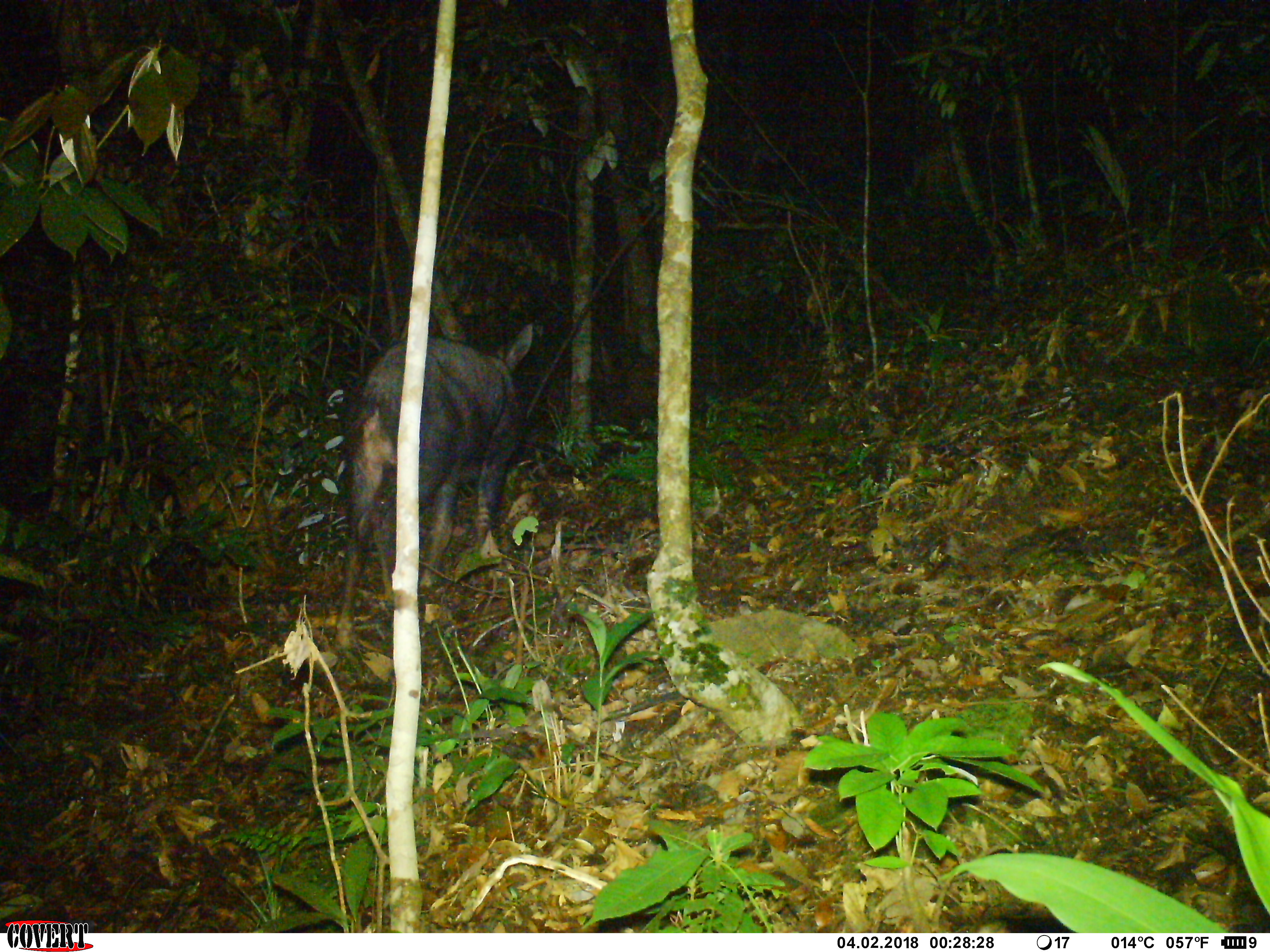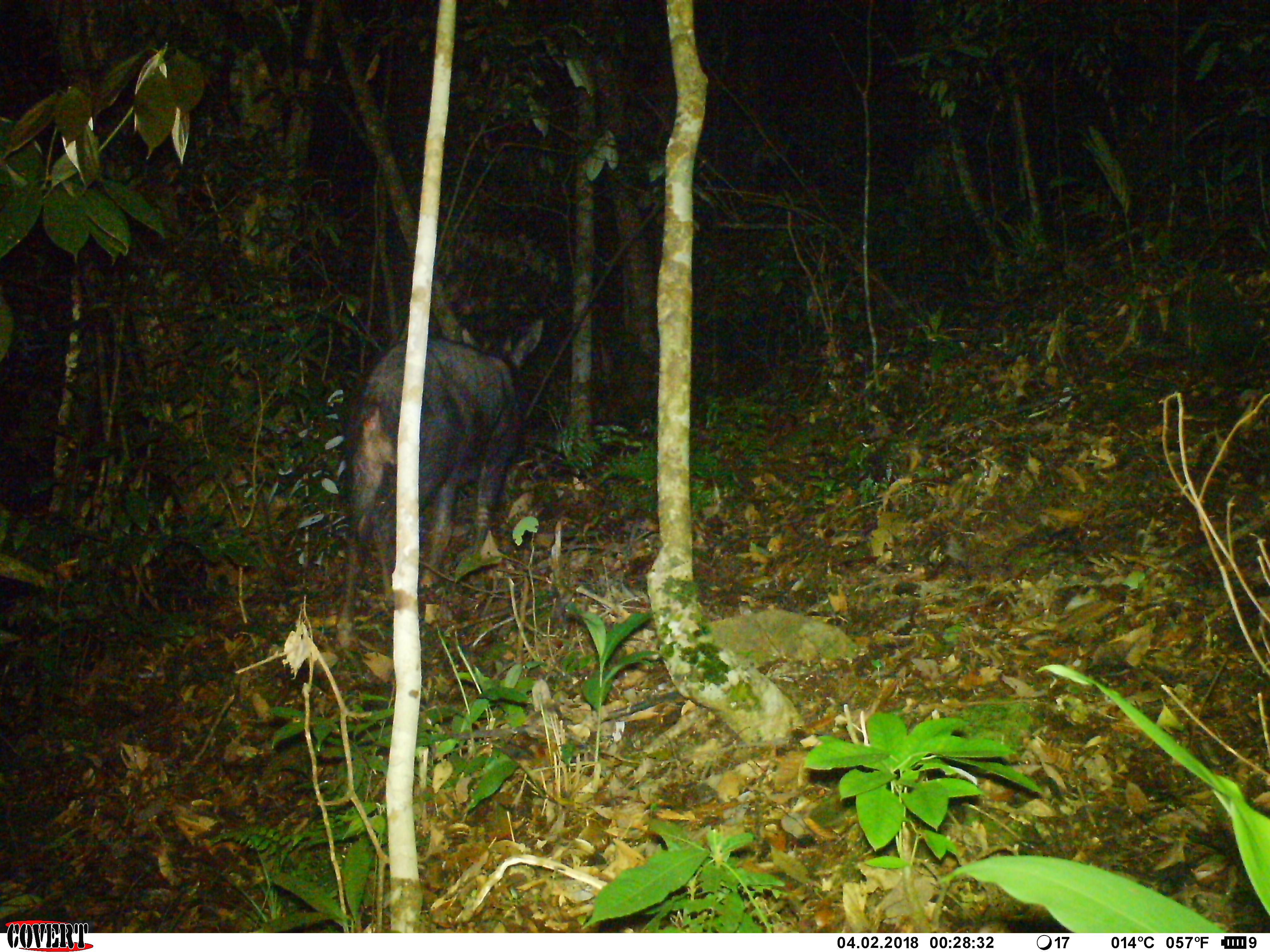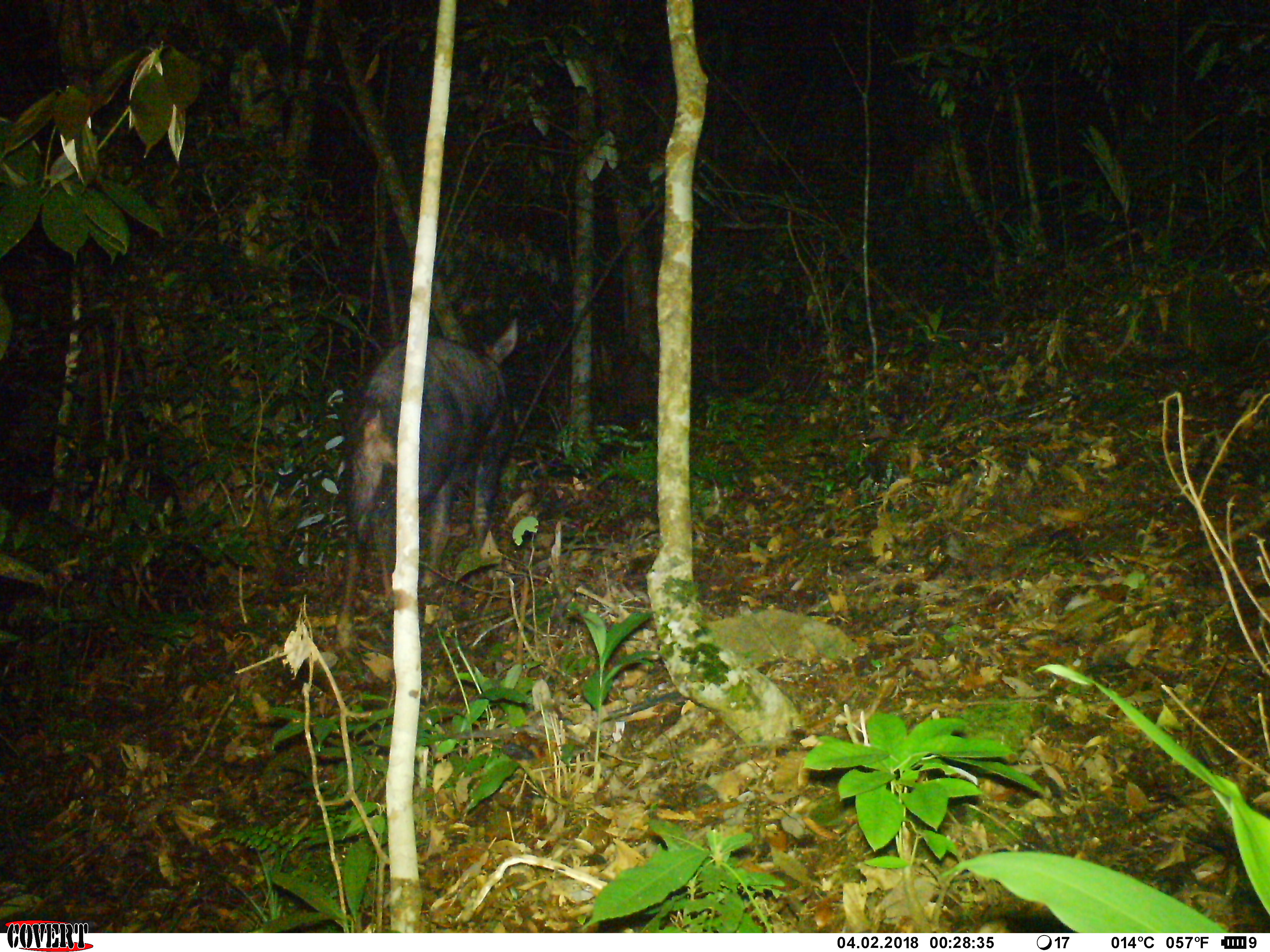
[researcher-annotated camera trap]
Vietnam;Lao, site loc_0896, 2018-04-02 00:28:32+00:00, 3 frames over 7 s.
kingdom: Animalia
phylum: Chordata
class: Mammalia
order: Artiodactyla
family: Bovidae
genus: Capricornis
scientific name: Capricornis sumatraensis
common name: chinese serow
Chinese serow (Capricornis sumatraensis). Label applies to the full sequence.